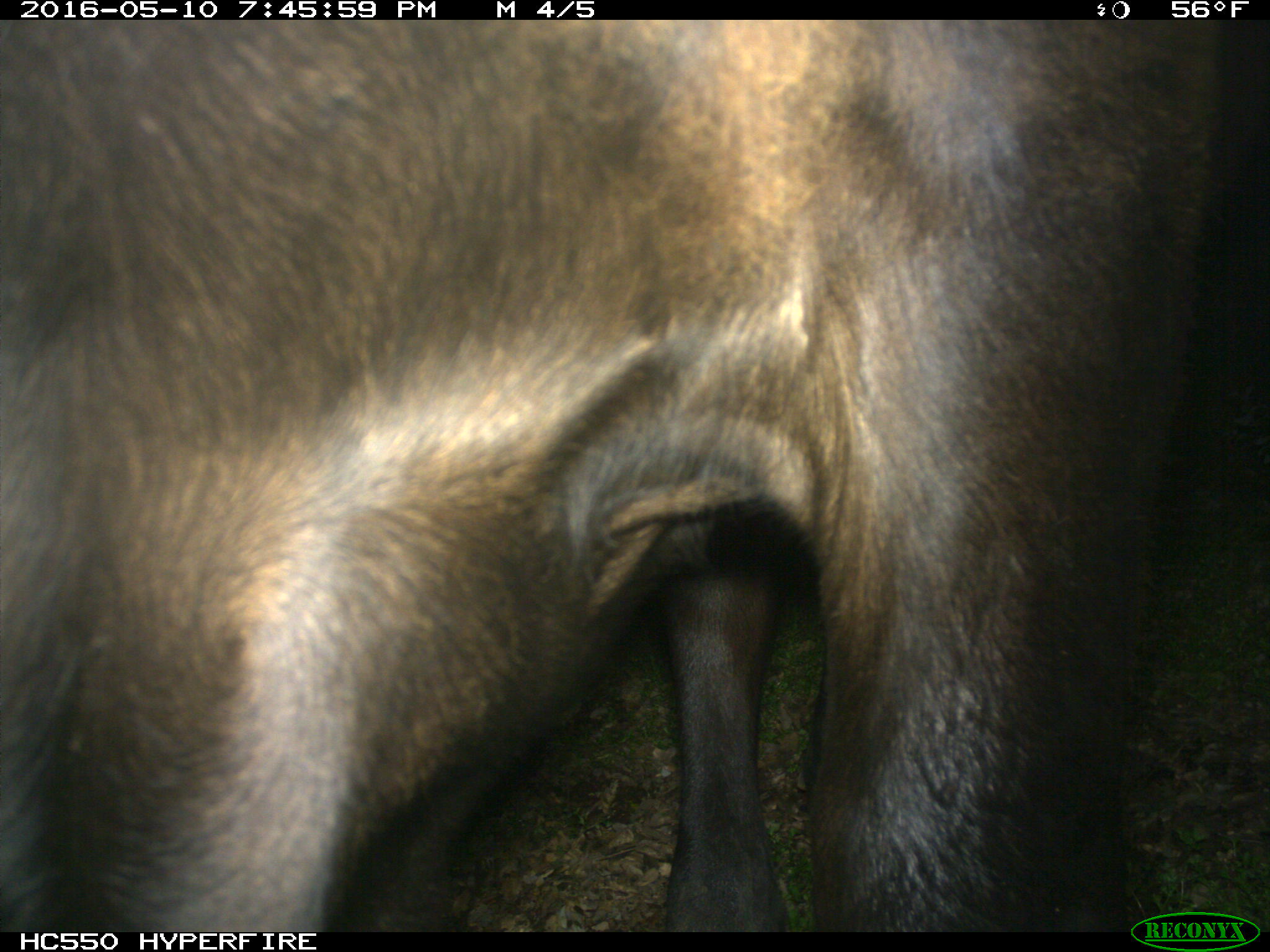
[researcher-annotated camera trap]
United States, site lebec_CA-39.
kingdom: Animalia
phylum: Chordata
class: Mammalia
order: Artiodactyla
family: Bovidae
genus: Bos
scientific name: Bos taurus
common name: domestic cow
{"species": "Bos taurus (domestic cow)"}